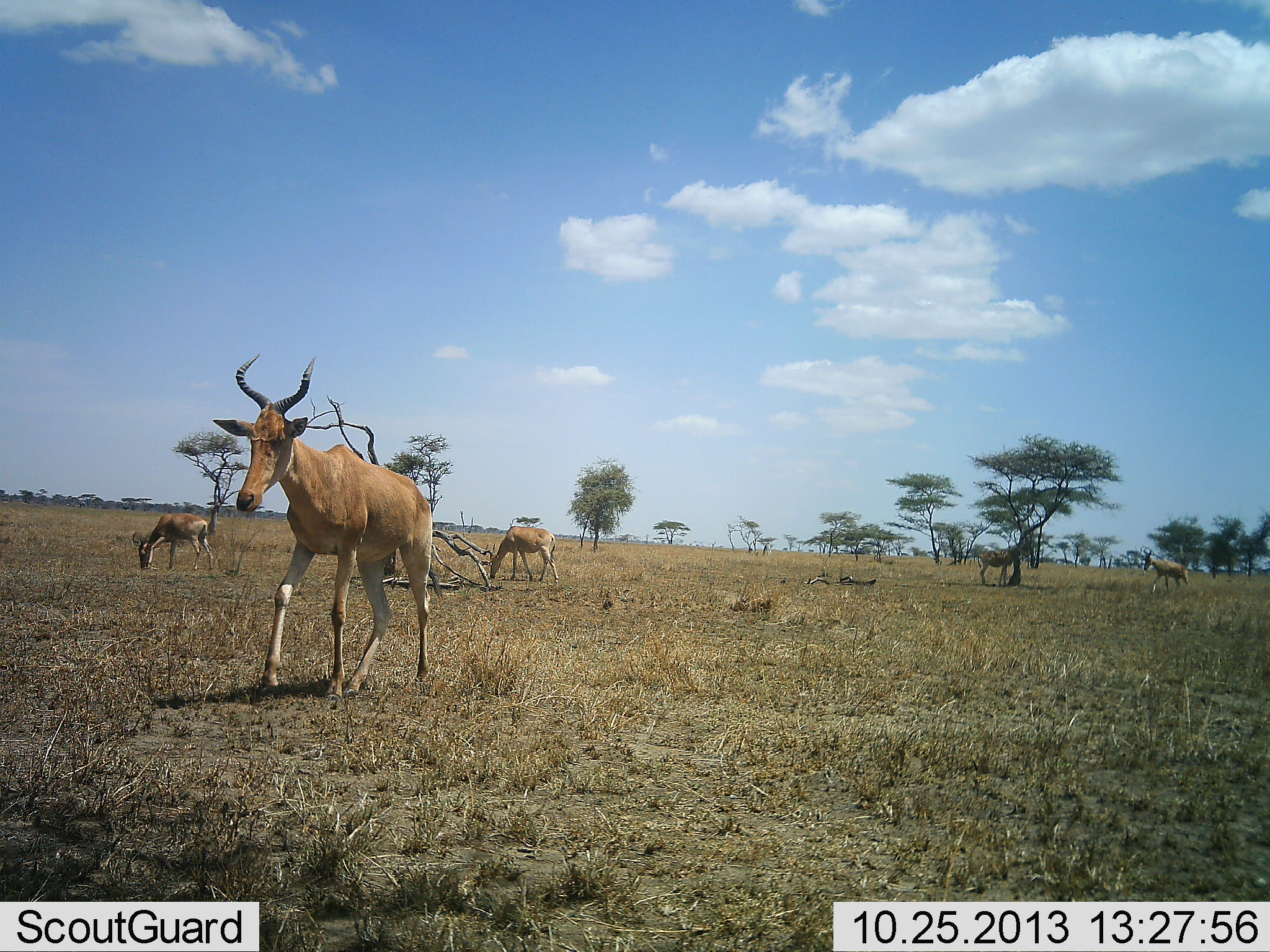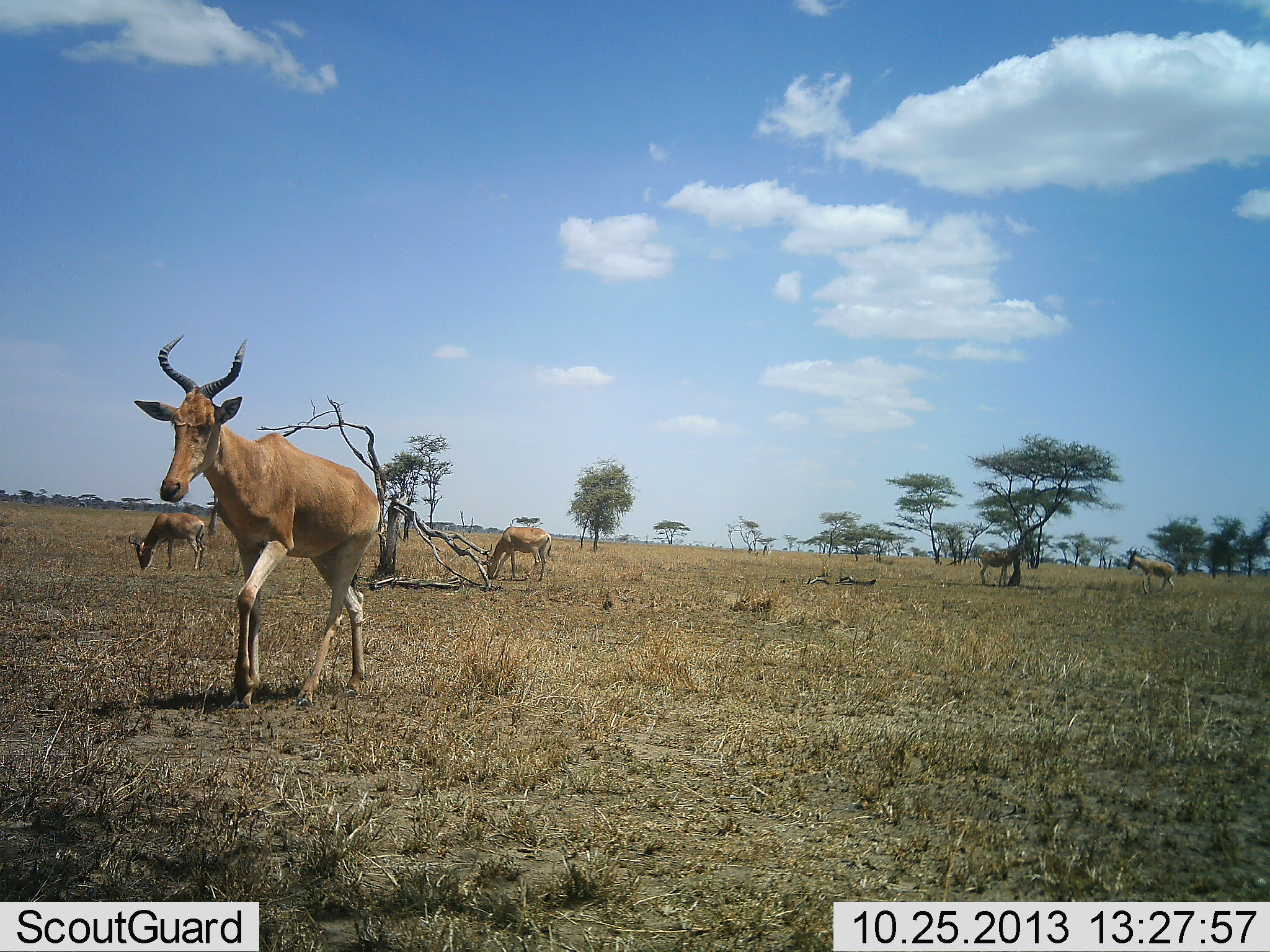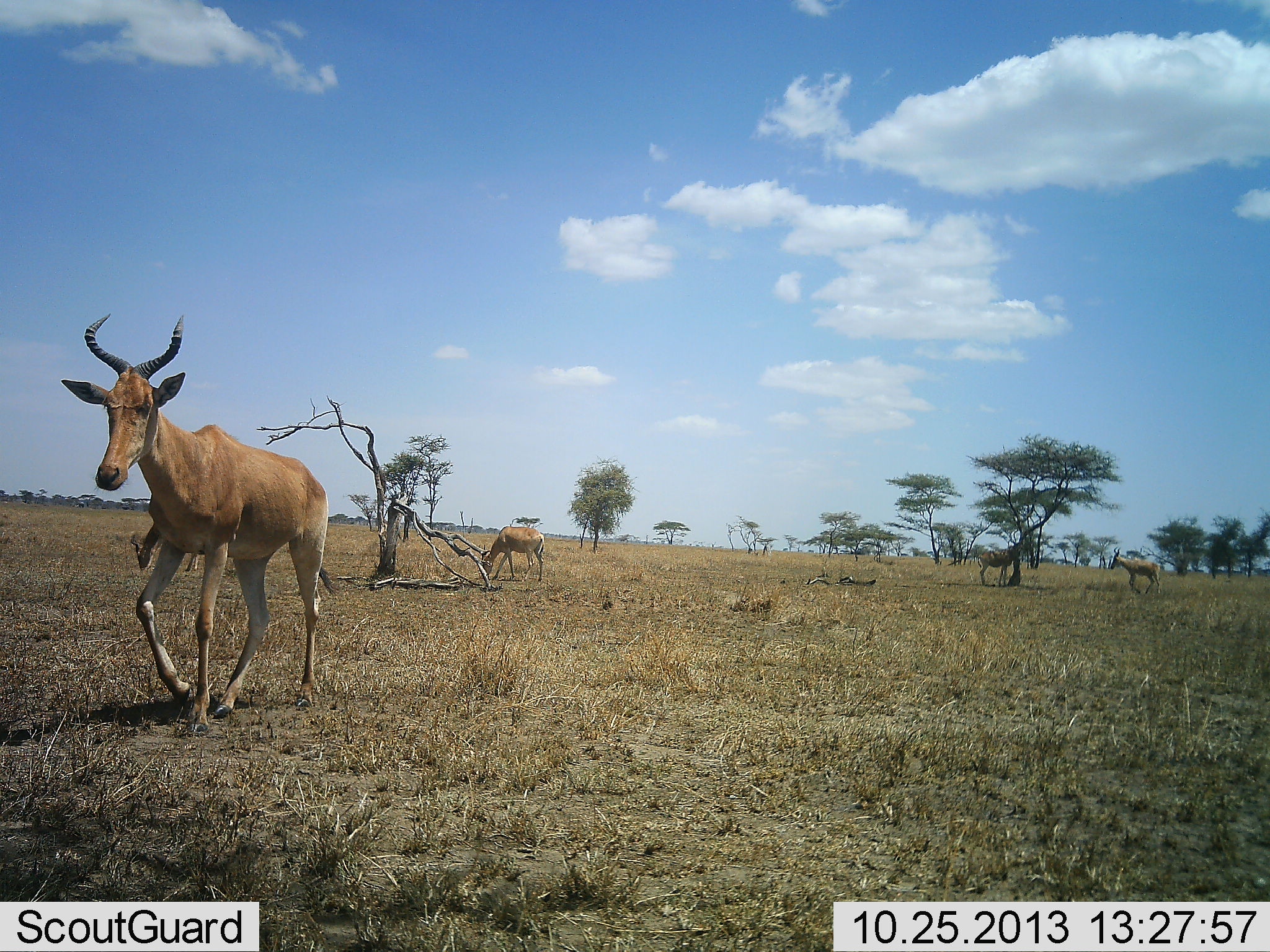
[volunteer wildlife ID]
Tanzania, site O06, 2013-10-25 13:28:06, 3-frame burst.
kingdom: Animalia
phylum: Chordata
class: Mammalia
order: Artiodactyla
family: Bovidae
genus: Alcelaphus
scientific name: Alcelaphus buselaphus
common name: hartebeest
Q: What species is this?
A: Hartebeest (Alcelaphus buselaphus).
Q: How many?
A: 5.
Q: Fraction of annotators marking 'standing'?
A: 65%.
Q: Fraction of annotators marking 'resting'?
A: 0%.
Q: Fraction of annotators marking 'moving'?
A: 88%.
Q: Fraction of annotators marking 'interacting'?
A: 0%.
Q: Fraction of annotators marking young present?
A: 0%.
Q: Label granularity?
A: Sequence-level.